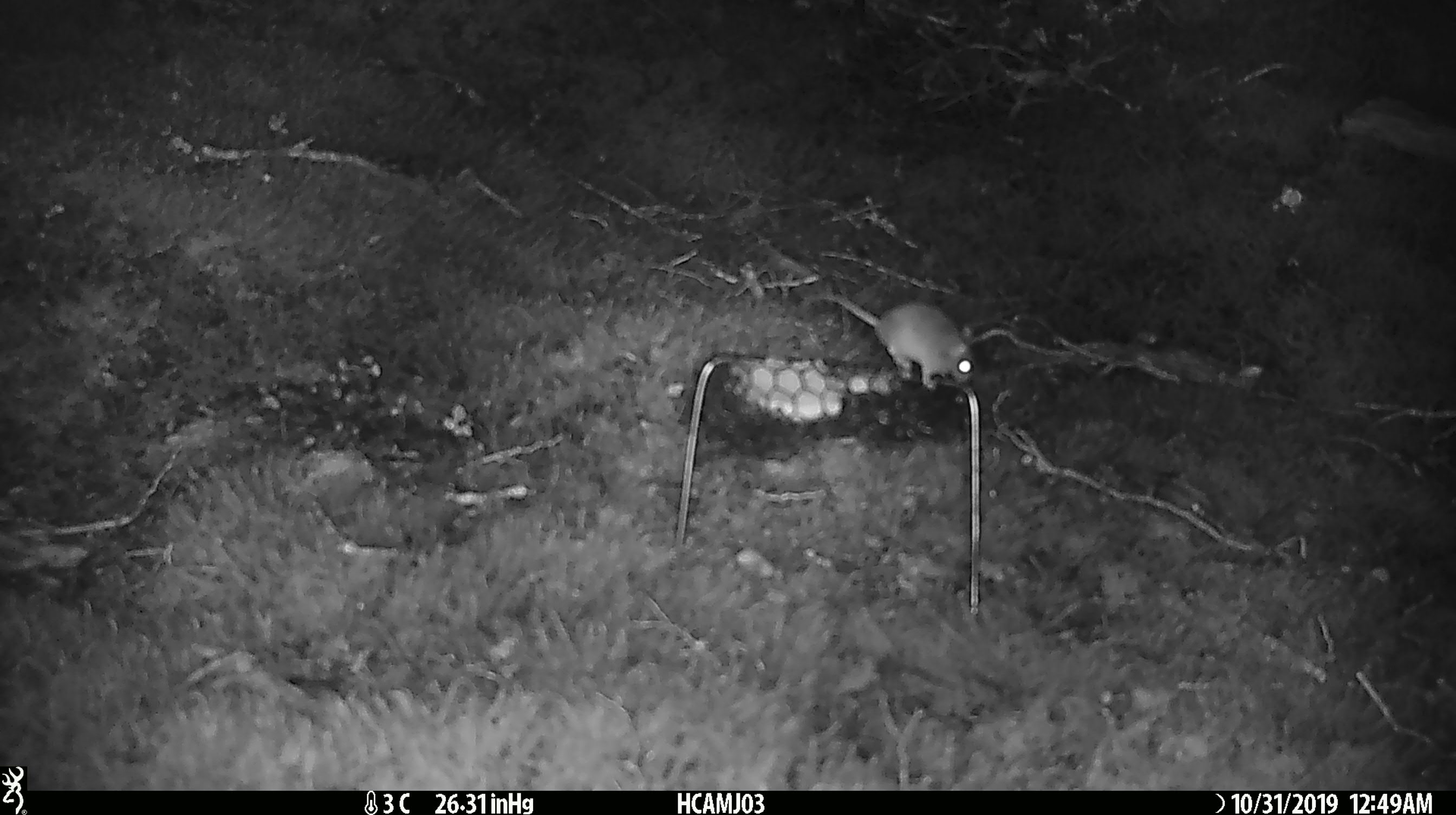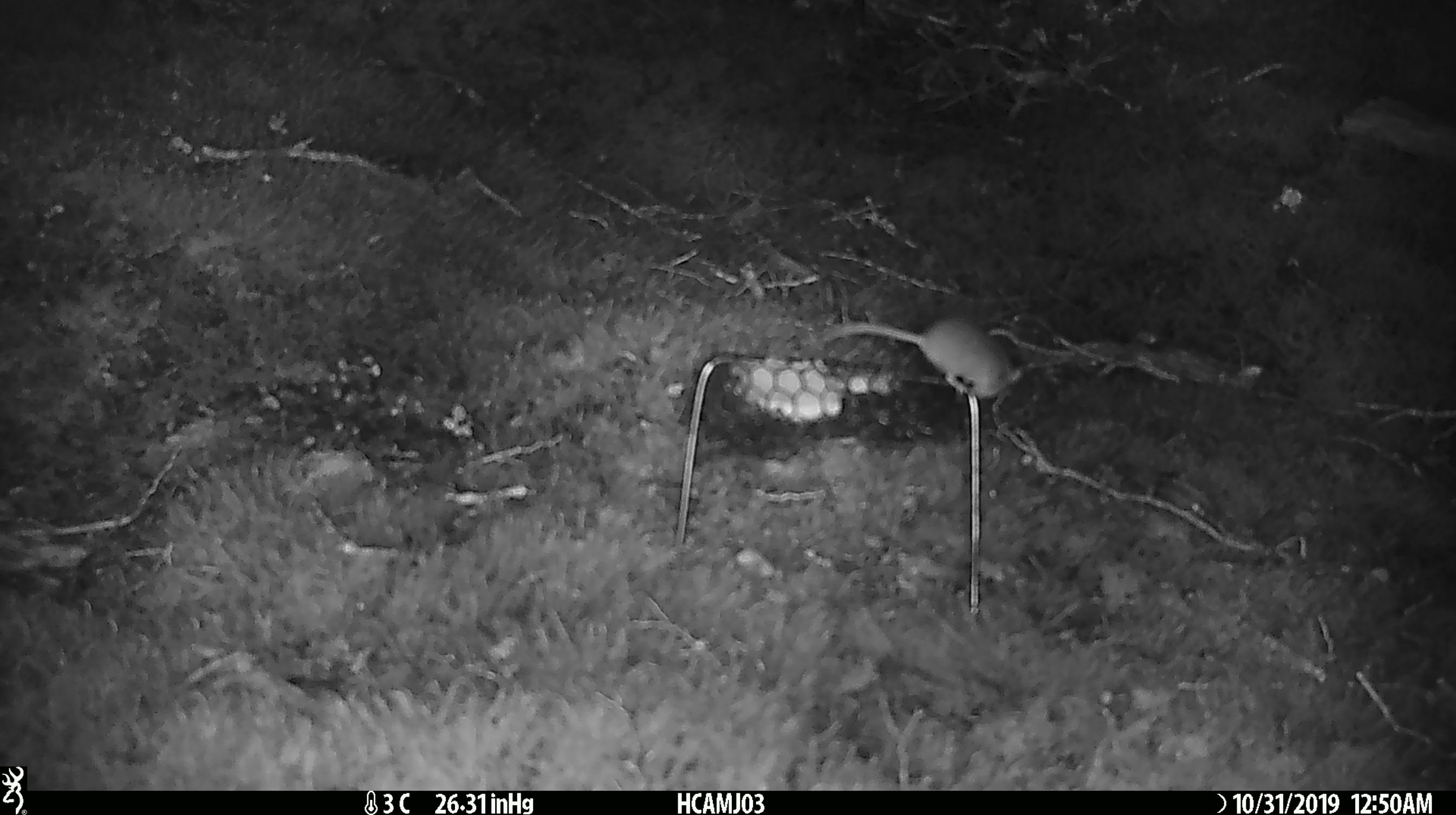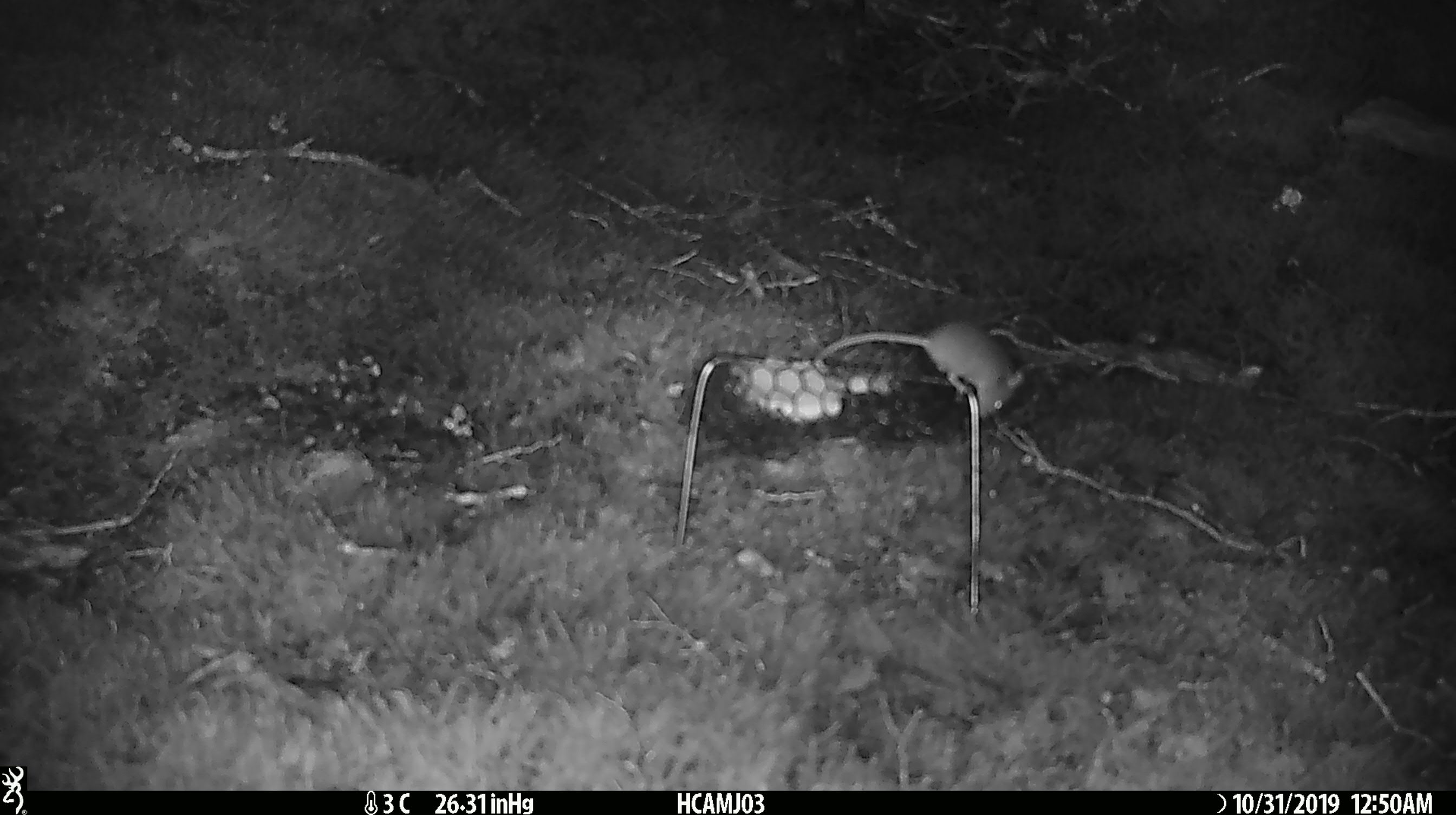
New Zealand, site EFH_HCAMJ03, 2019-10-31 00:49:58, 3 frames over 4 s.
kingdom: Animalia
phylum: Chordata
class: Mammalia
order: Rodentia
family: Muridae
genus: Mus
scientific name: Mus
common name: mouse